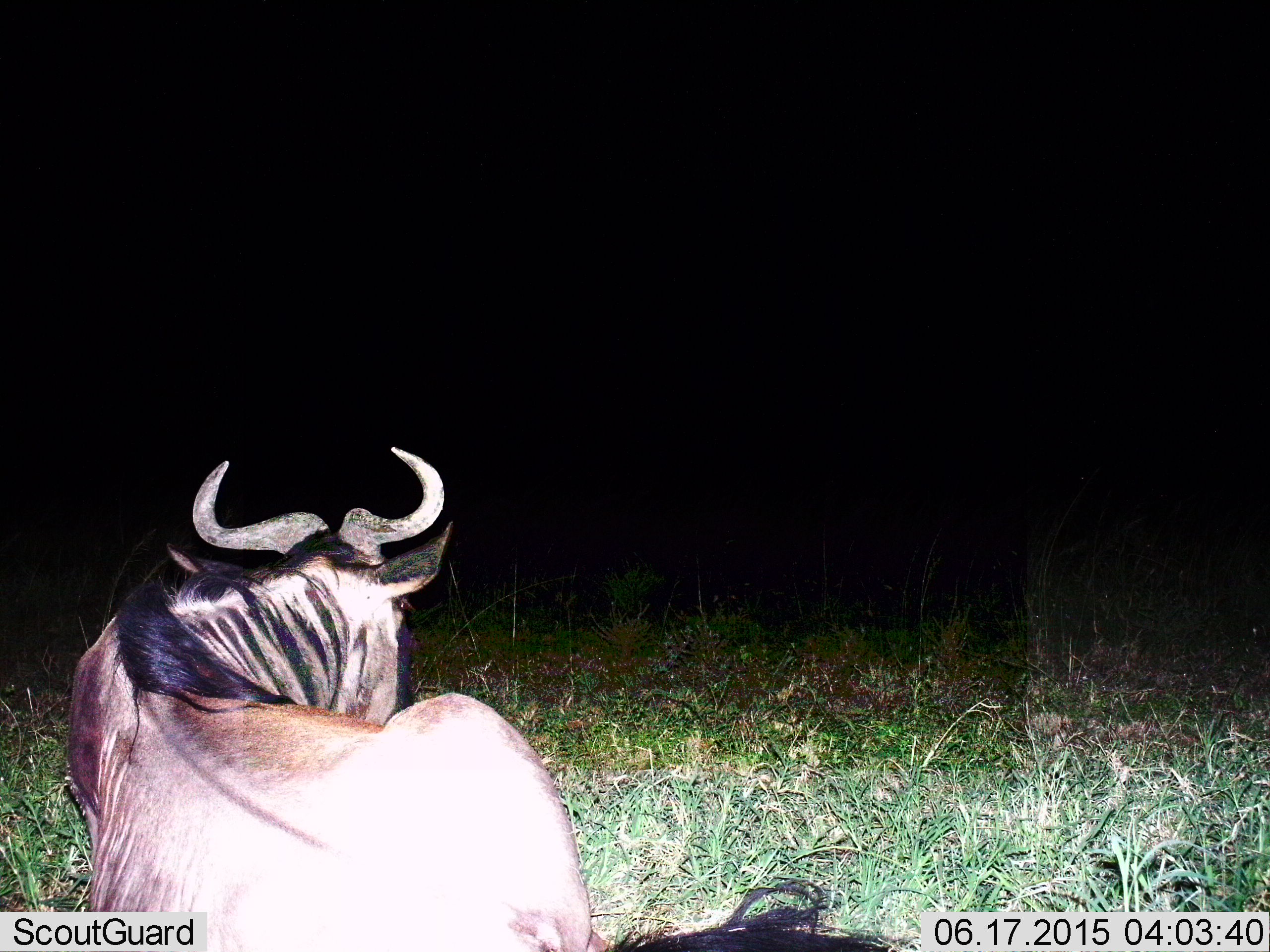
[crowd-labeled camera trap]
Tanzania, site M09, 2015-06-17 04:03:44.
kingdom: Animalia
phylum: Chordata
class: Mammalia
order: Artiodactyla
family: Bovidae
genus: Connochaetes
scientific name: Connochaetes taurinus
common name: blue wildebeest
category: wildebeest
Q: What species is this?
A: Wildebeest (blue wildebeest) (Connochaetes taurinus).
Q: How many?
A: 1.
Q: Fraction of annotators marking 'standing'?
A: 20%.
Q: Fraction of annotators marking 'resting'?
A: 80%.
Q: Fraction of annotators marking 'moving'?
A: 0%.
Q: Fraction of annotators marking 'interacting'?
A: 0%.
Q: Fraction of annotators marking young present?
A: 0%.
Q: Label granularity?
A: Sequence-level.